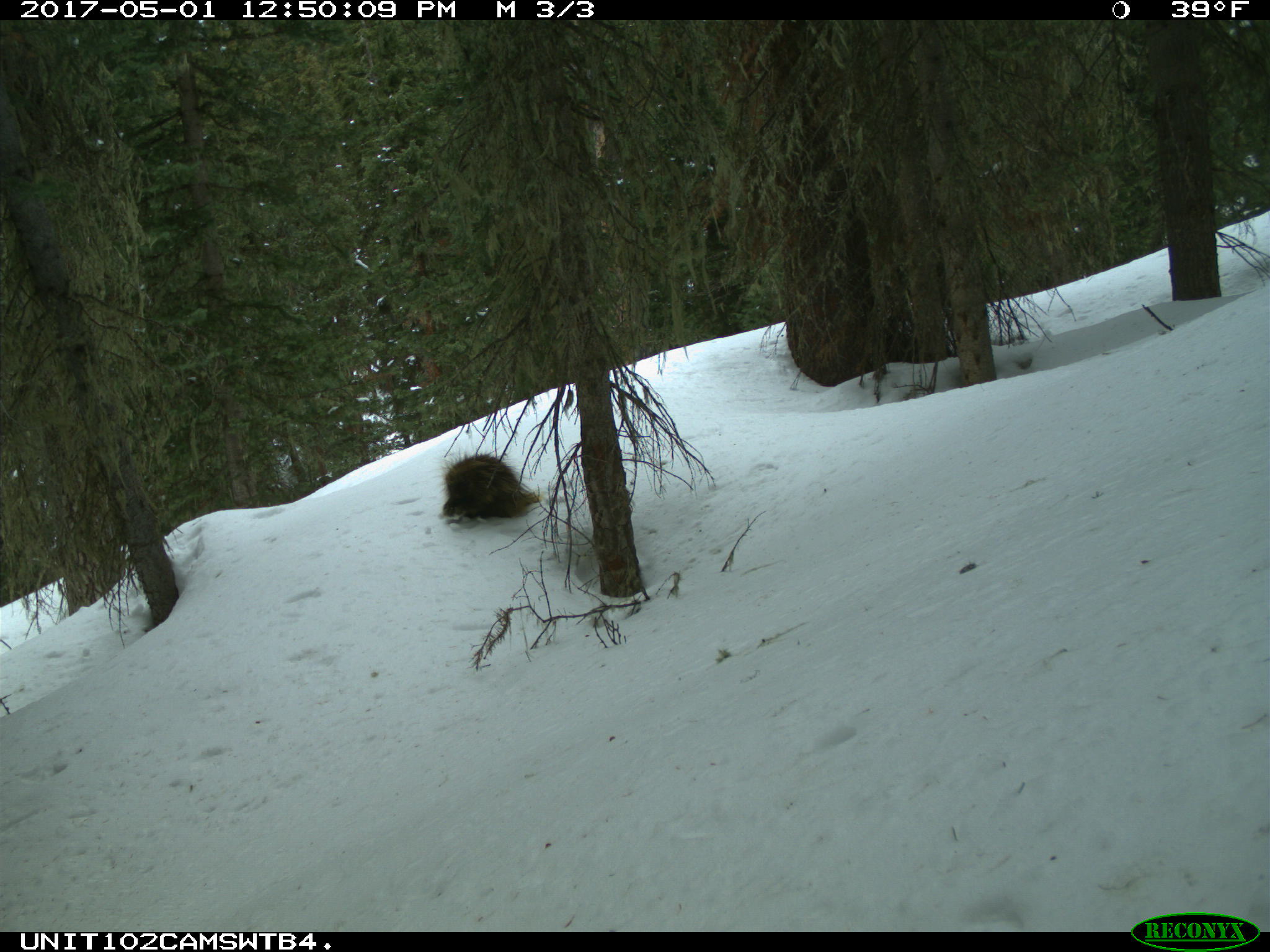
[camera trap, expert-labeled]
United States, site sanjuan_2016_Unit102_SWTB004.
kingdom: Animalia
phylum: Chordata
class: Mammalia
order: Rodentia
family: Erethizontidae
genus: Erethizon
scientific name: Erethizon dorsatum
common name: north american porcupine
Erethizon dorsatum (north american porcupine).